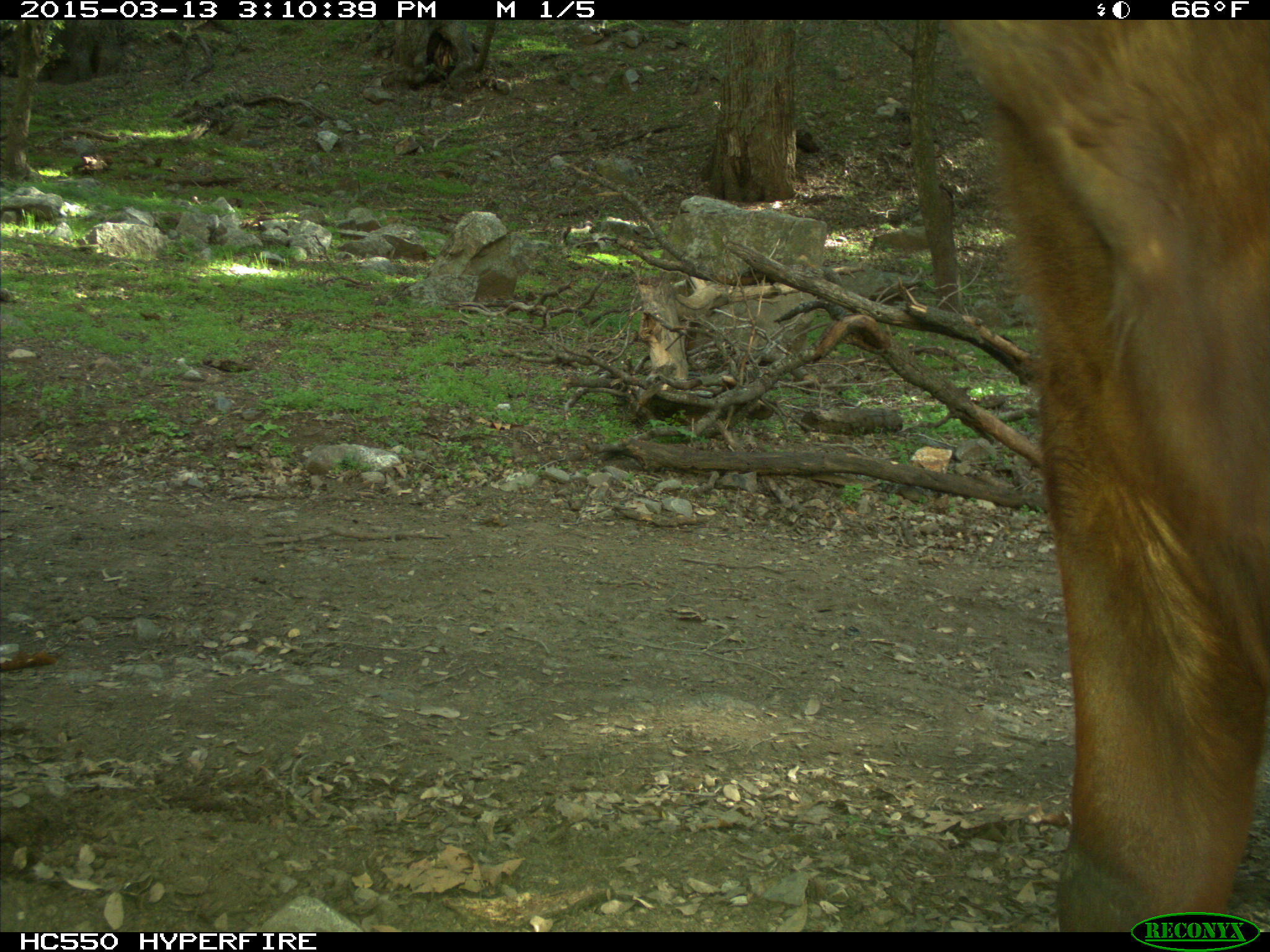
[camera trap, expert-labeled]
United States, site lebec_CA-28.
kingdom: Animalia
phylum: Chordata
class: Mammalia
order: Artiodactyla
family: Bovidae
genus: Bos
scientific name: Bos taurus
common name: domestic cow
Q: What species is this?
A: Bos taurus (domestic cow).